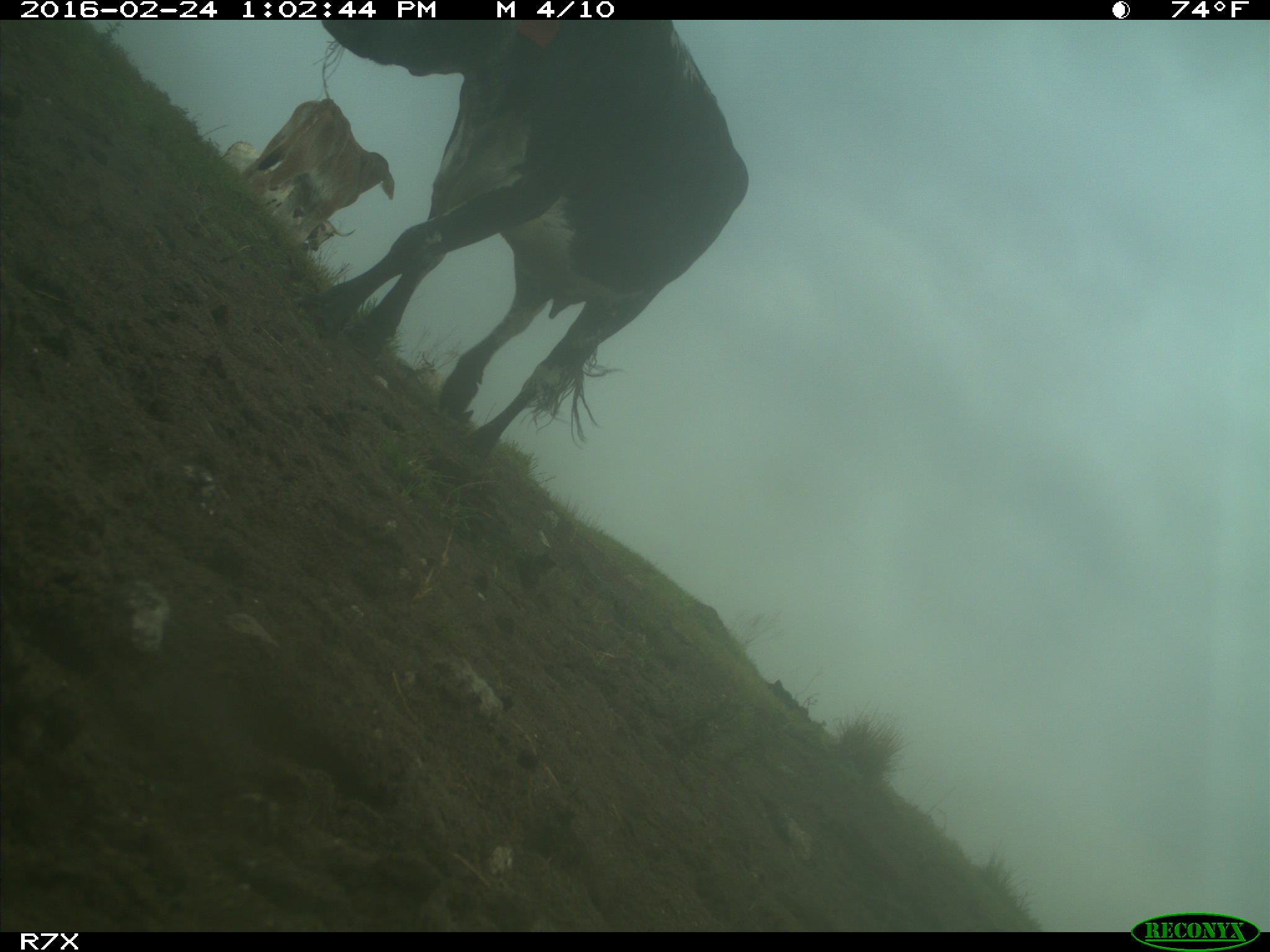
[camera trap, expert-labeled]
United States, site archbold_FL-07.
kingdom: Animalia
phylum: Chordata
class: Mammalia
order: Artiodactyla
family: Bovidae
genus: Bos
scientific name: Bos taurus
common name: domestic cow